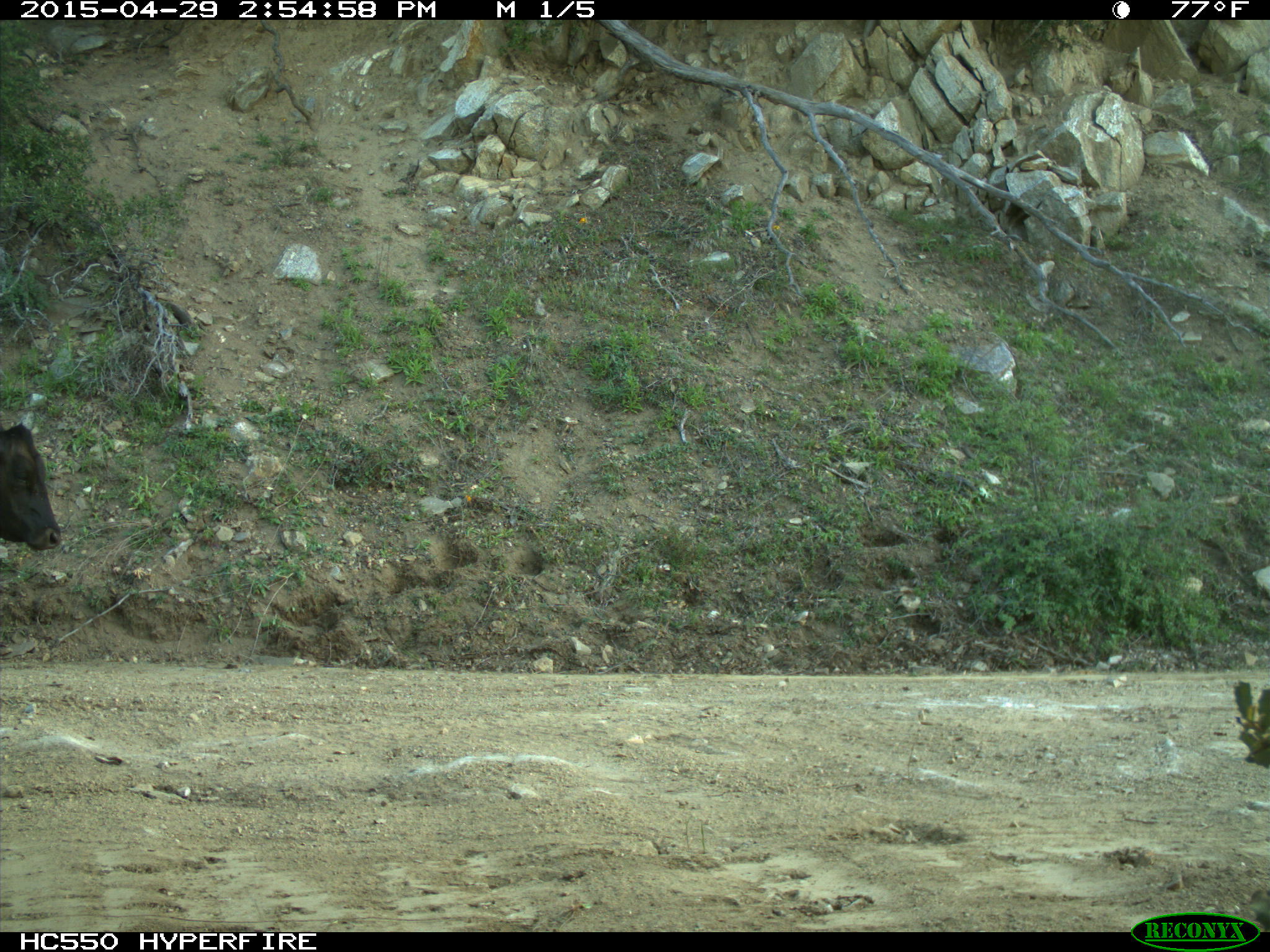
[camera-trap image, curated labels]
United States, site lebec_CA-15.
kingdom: Animalia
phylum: Chordata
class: Mammalia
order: Artiodactyla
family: Bovidae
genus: Bos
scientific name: Bos taurus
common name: domestic cow